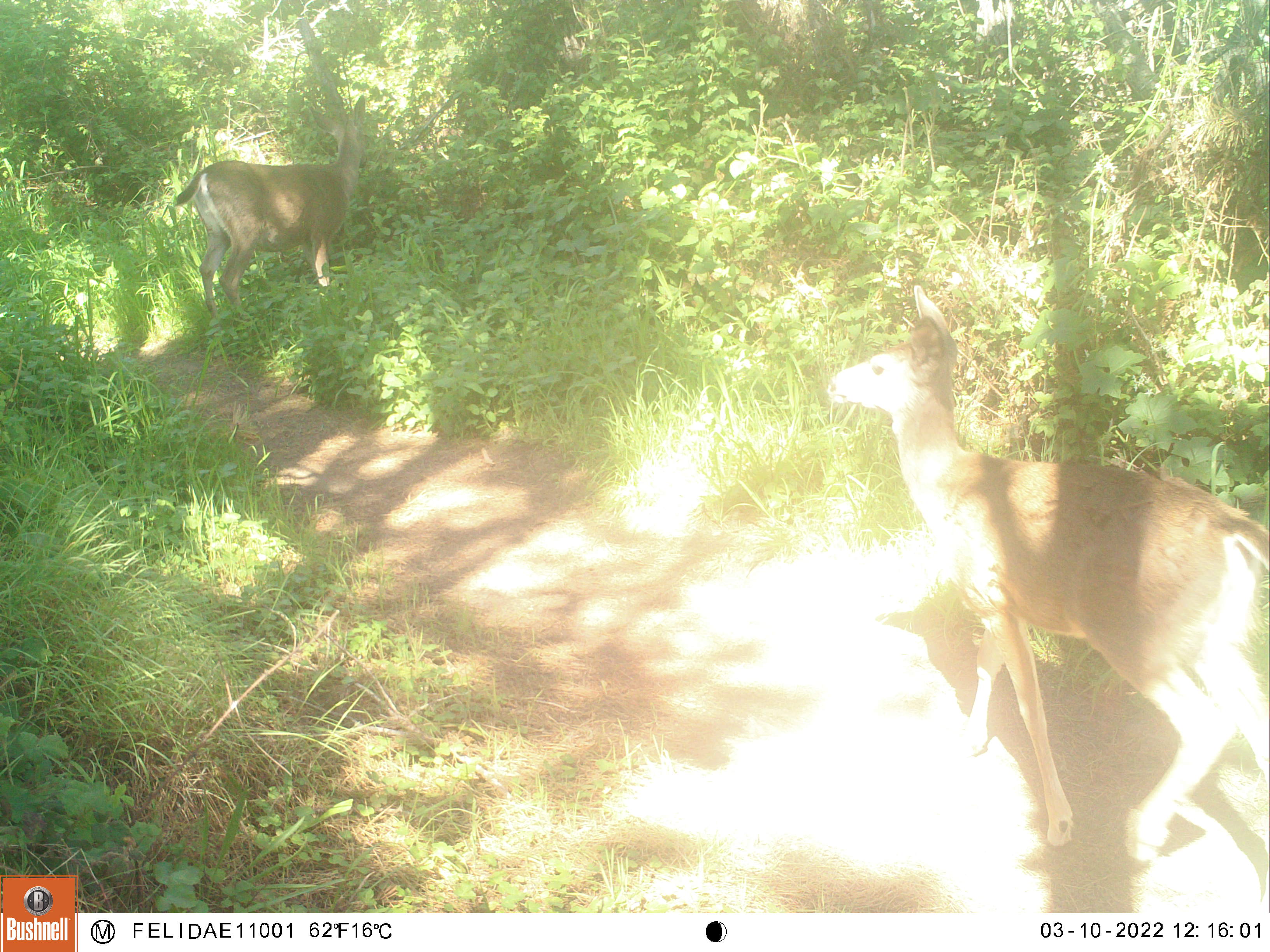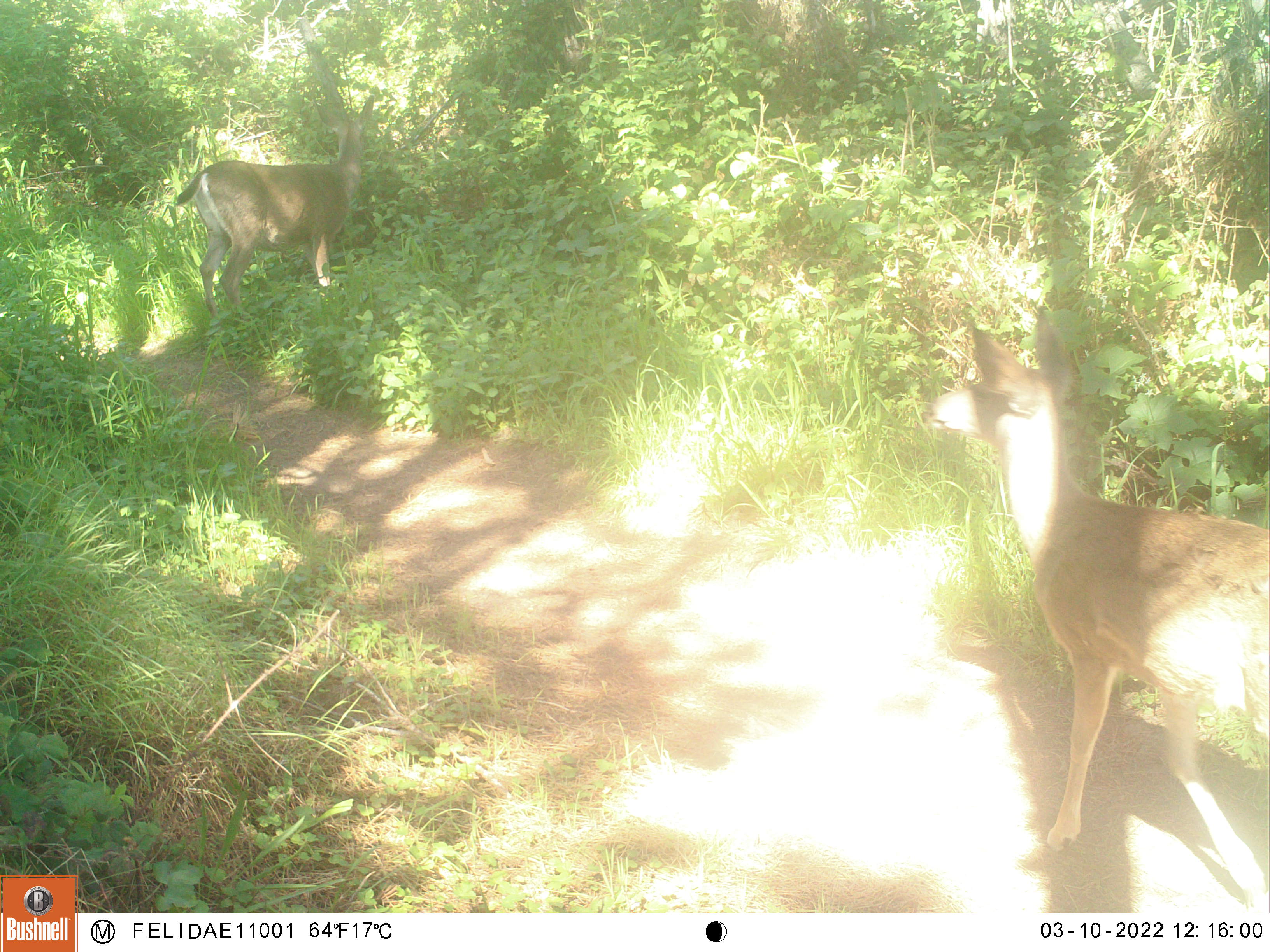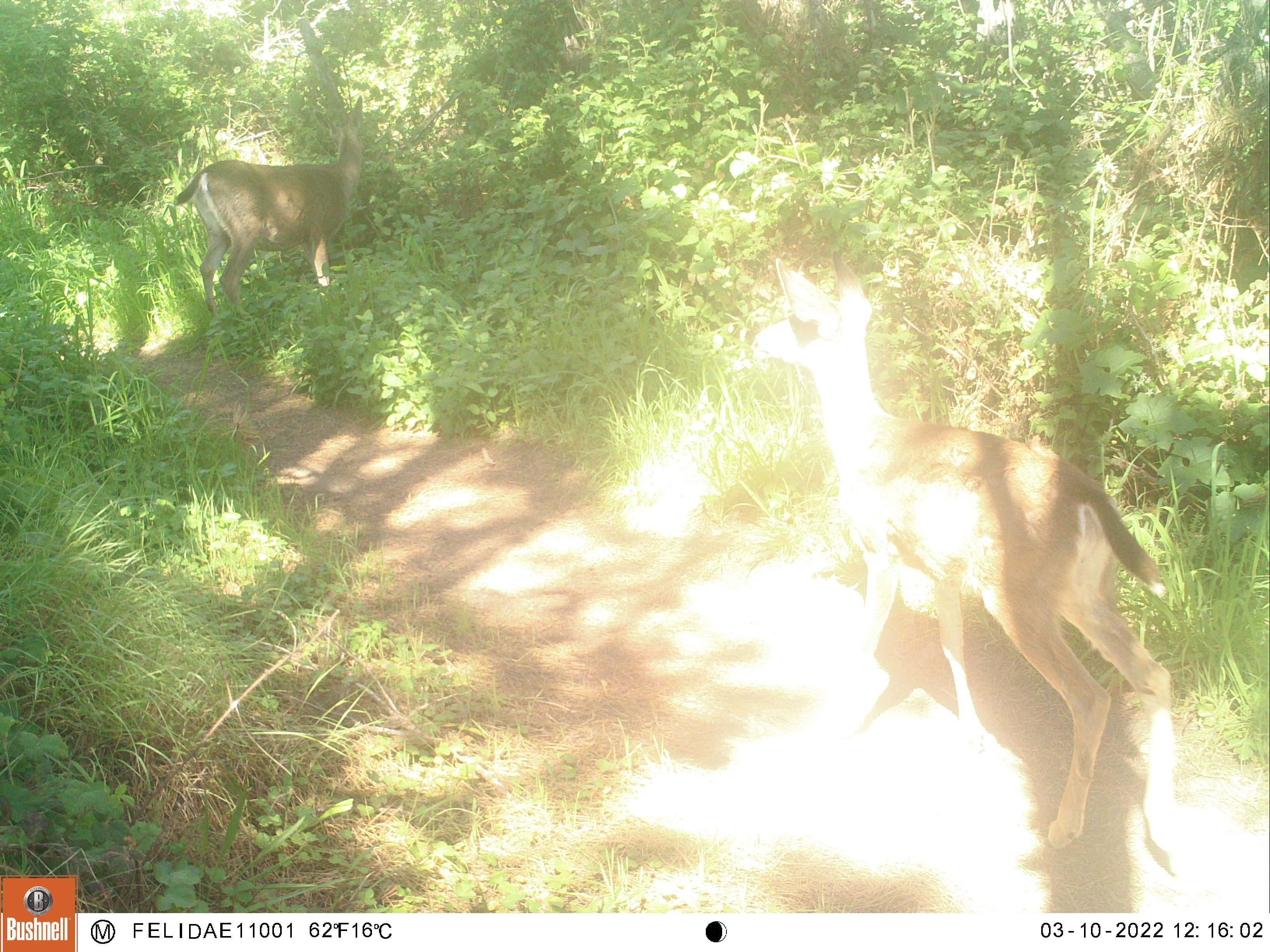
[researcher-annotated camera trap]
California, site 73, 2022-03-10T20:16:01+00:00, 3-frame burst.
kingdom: Animalia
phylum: Chordata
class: Mammalia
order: Artiodactyla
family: Cervidae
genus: Odocoileus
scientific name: Odocoileus hemionus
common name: mule deer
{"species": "mule deer (Odocoileus hemionus)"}